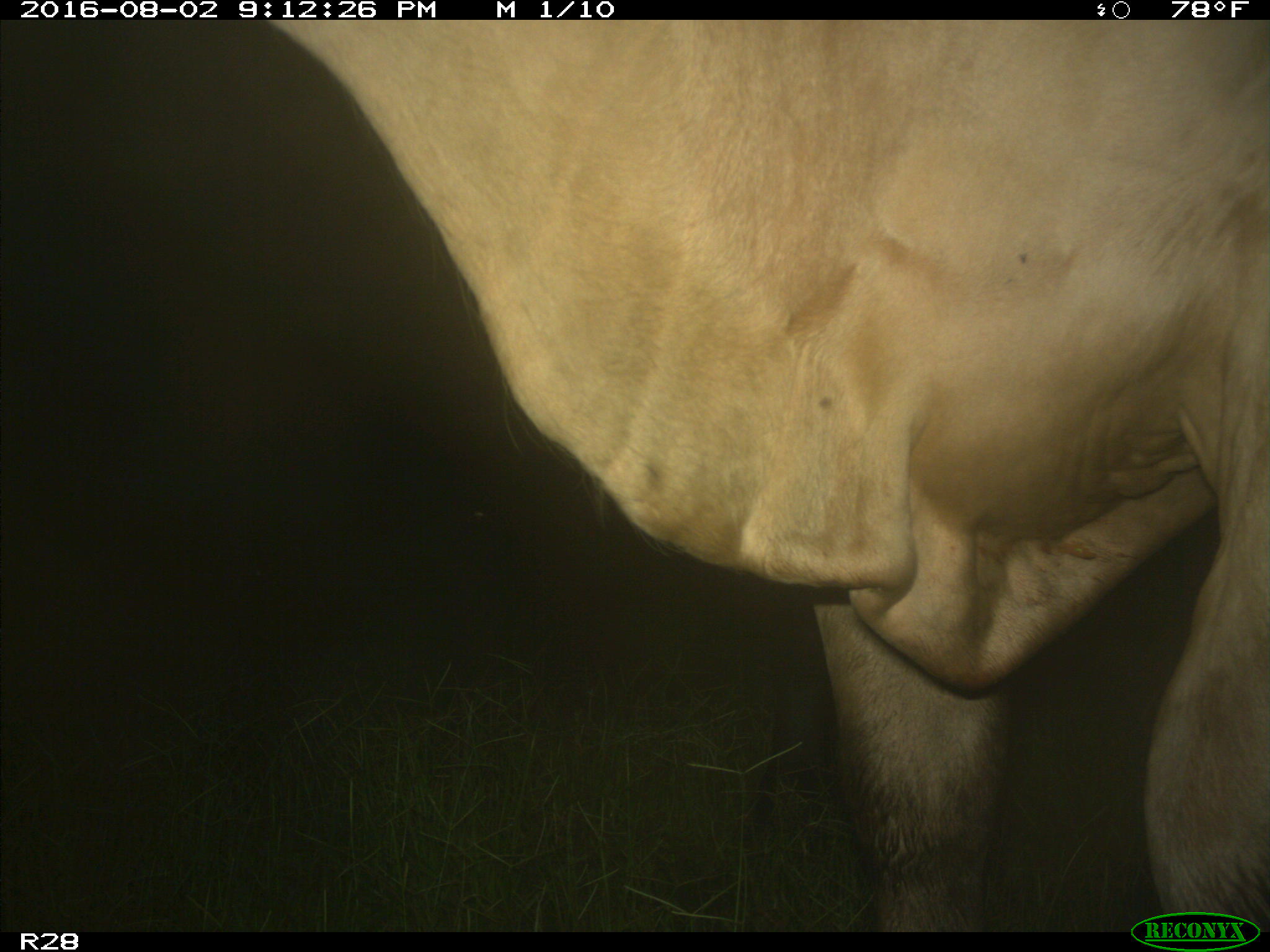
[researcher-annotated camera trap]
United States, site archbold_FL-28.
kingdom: Animalia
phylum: Chordata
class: Mammalia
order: Artiodactyla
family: Bovidae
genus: Bos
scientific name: Bos taurus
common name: domestic cow